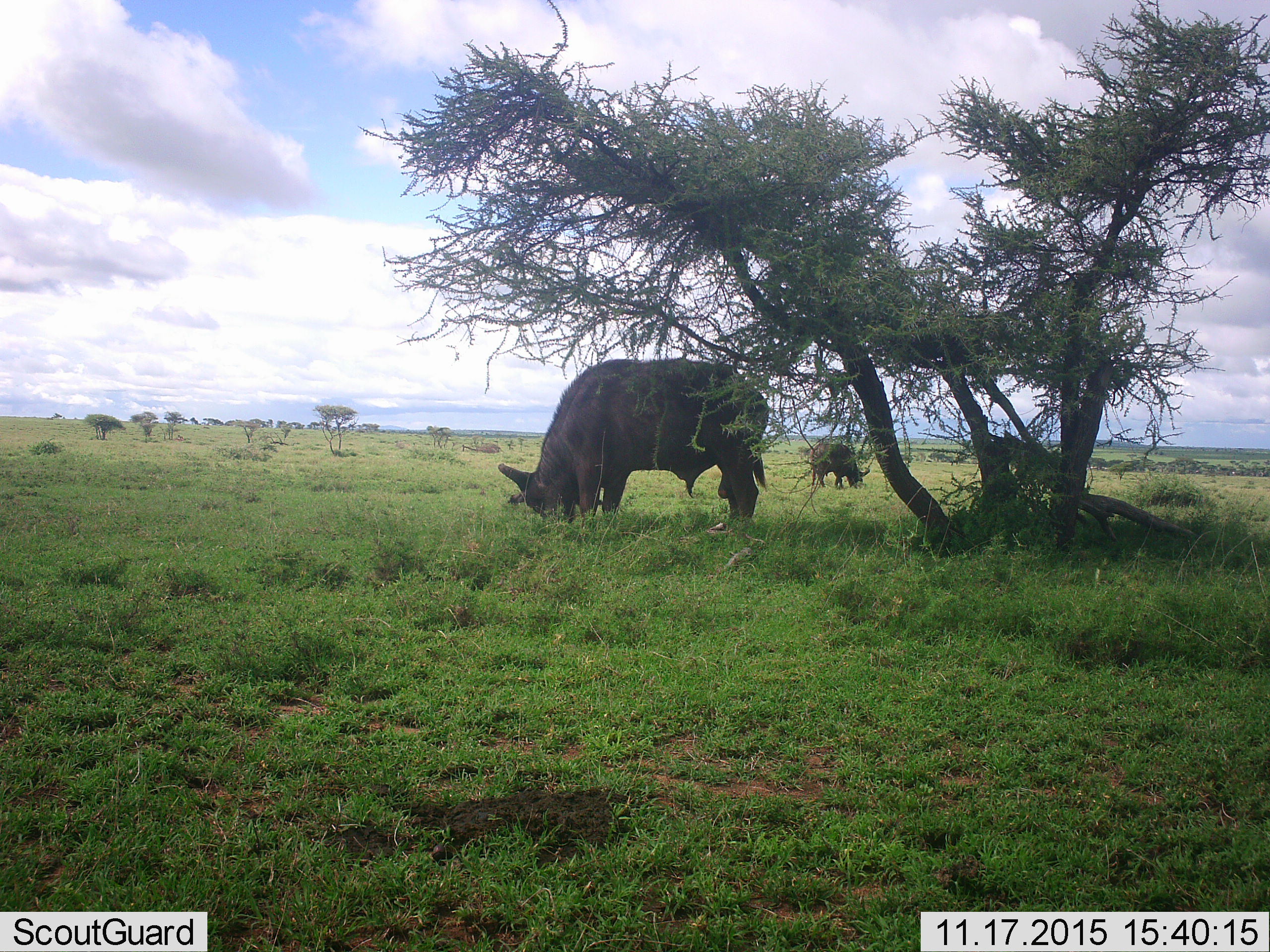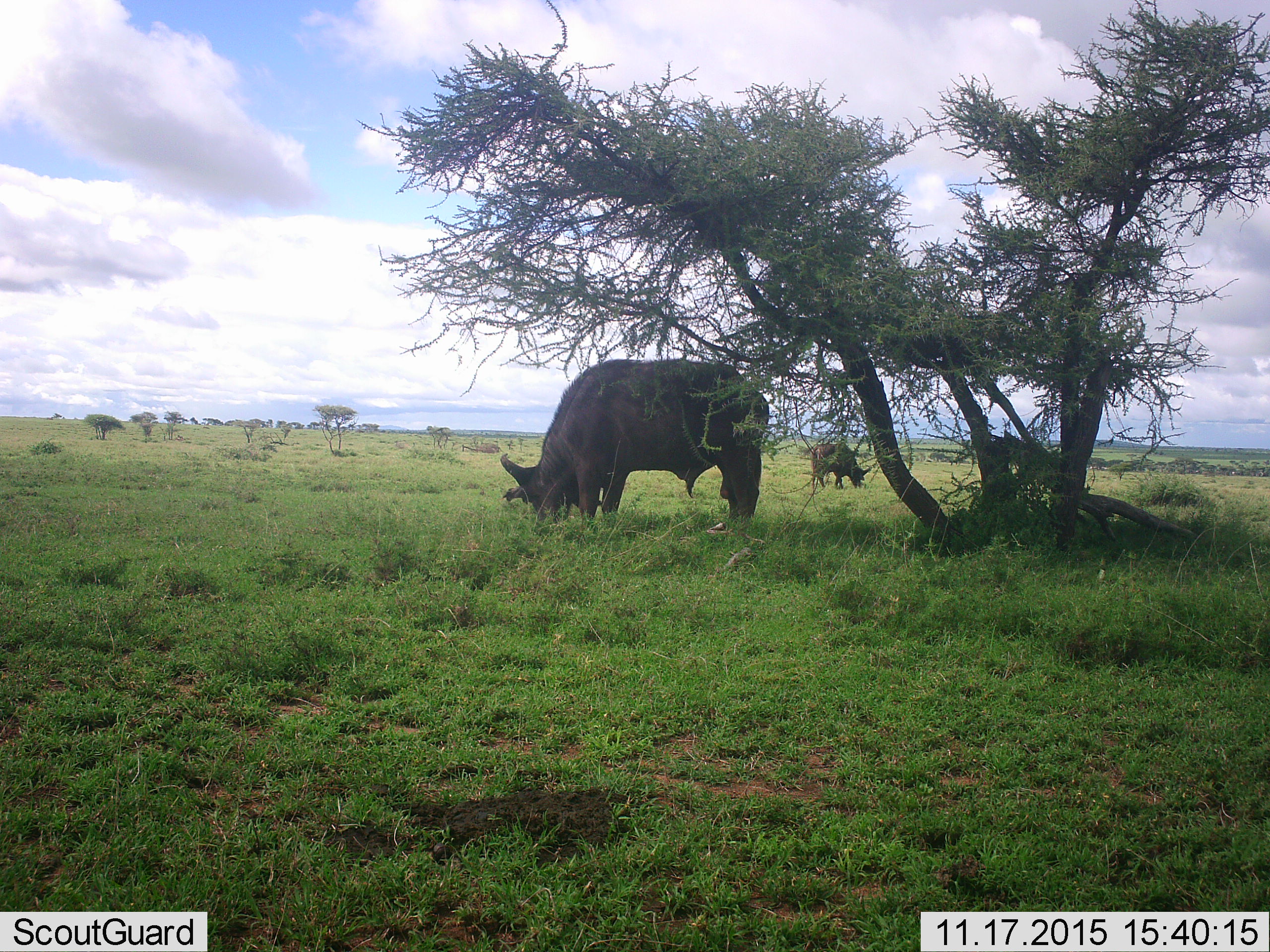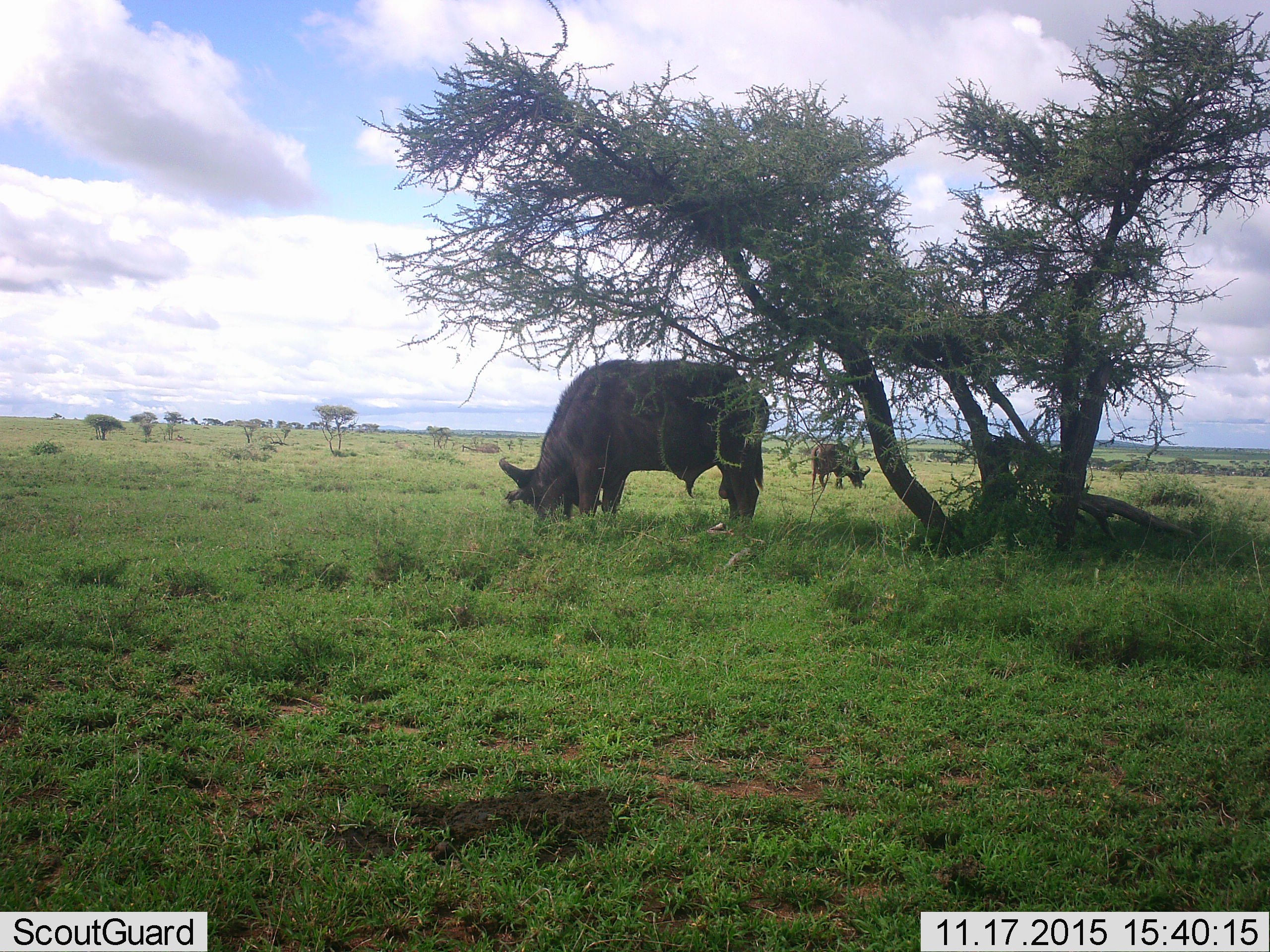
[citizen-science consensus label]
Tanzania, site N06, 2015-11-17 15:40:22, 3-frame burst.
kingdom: Animalia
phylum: Chordata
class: Mammalia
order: Artiodactyla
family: Bovidae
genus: Syncerus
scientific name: Syncerus caffer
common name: cape buffalo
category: buffalo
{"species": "buffalo (cape buffalo) (Syncerus caffer)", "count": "2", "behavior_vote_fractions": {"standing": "0%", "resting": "0%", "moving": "0%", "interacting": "0%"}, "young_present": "0%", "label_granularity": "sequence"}